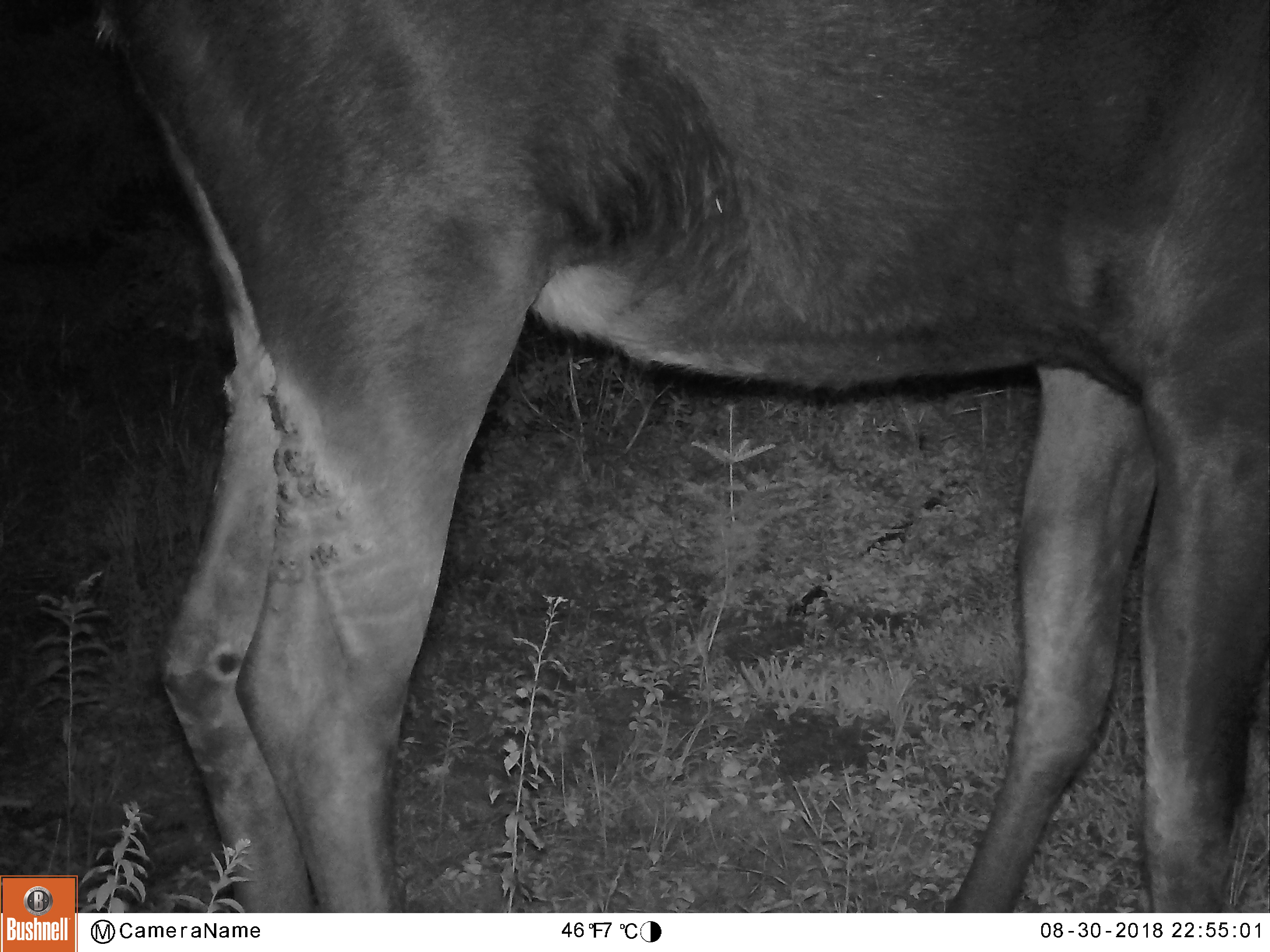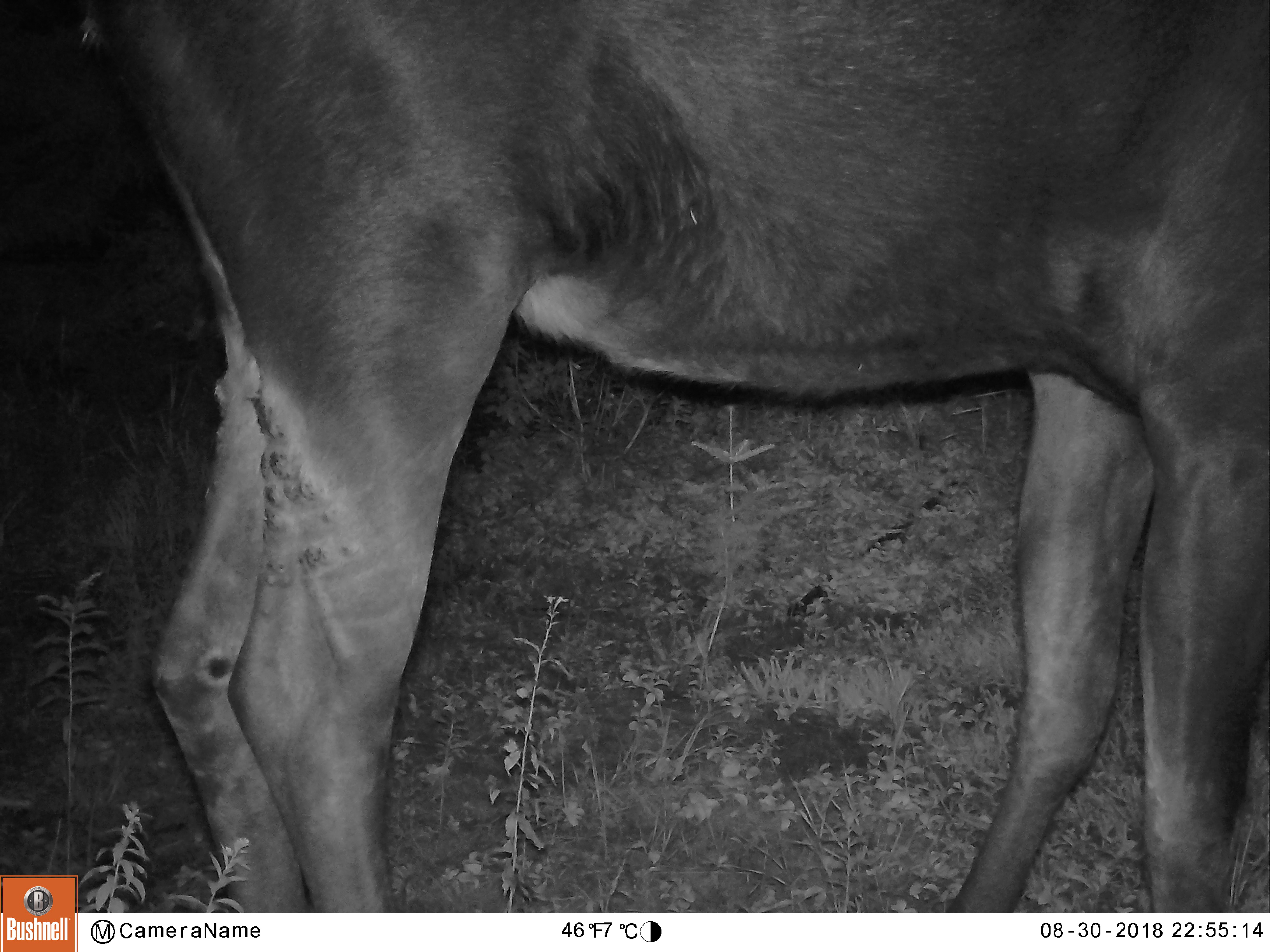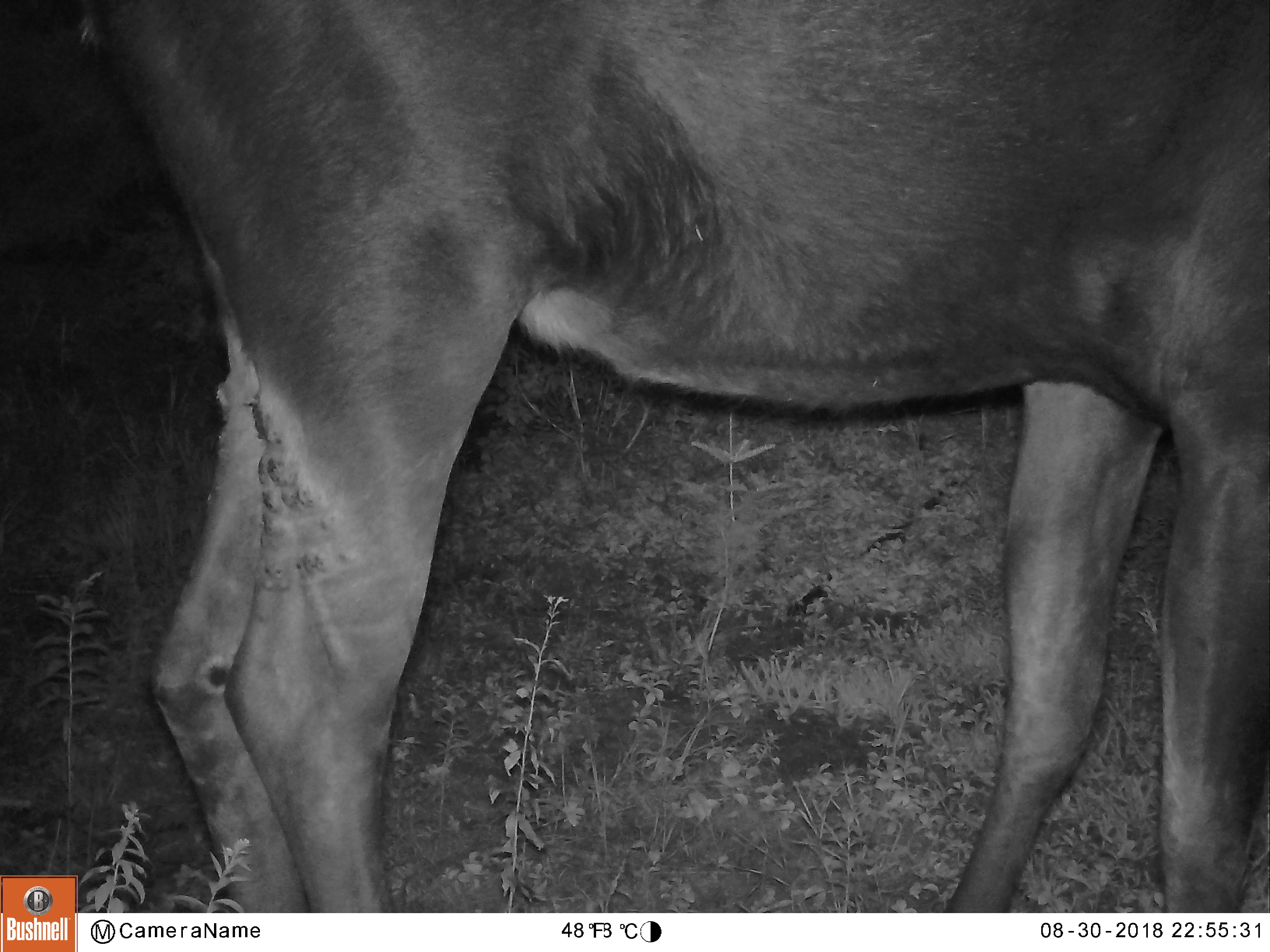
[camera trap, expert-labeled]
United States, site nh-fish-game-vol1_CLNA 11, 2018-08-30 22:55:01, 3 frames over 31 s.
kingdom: Animalia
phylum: Chordata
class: Mammalia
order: Artiodactyla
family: Cervidae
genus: Alces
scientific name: Alces alces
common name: moose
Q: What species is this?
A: Moose (Alces alces).